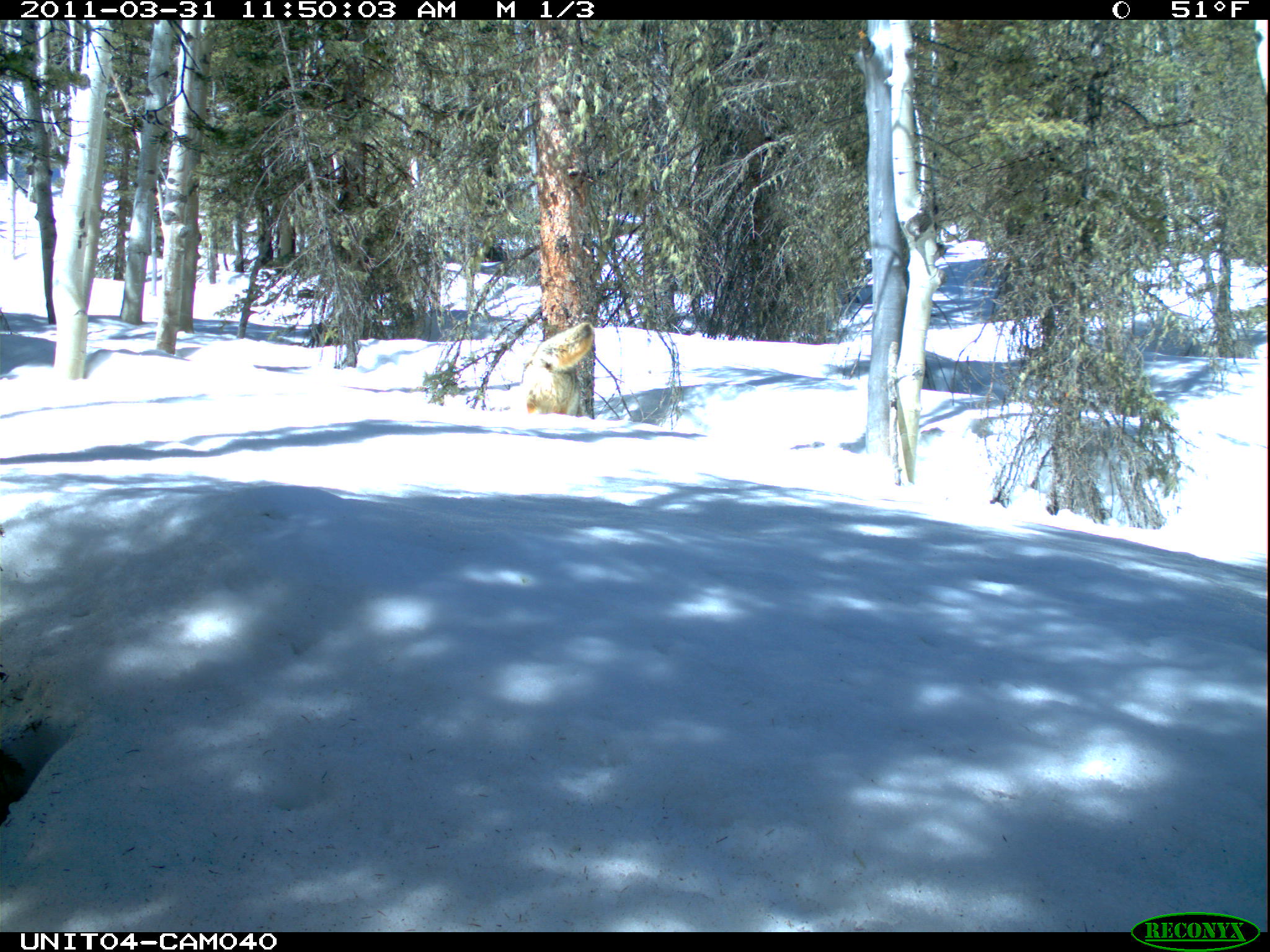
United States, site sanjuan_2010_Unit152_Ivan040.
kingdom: Animalia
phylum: Chordata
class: Mammalia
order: Carnivora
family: Canidae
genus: Canis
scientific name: Canis latrans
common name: coyote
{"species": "Canis latrans (coyote)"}